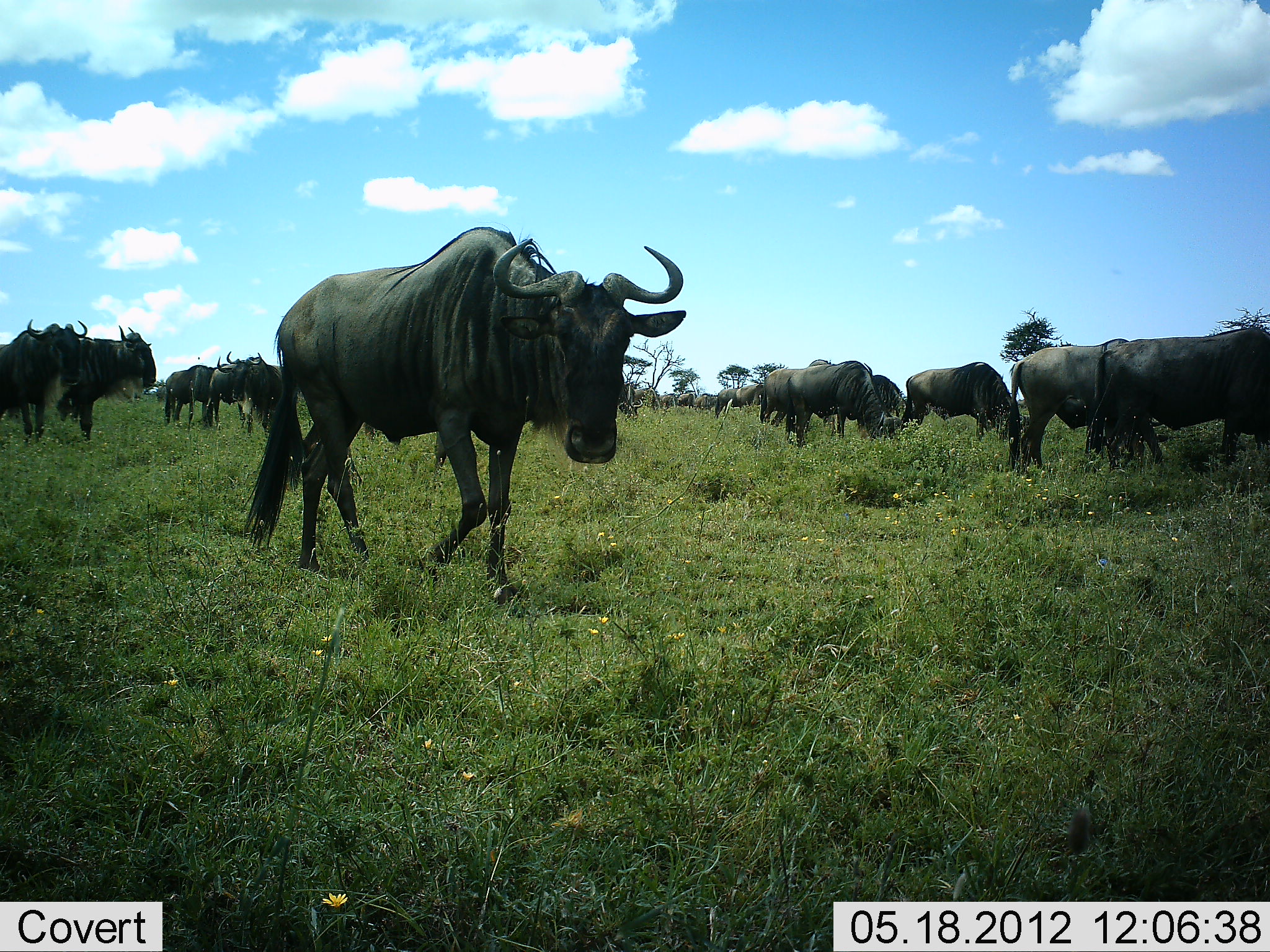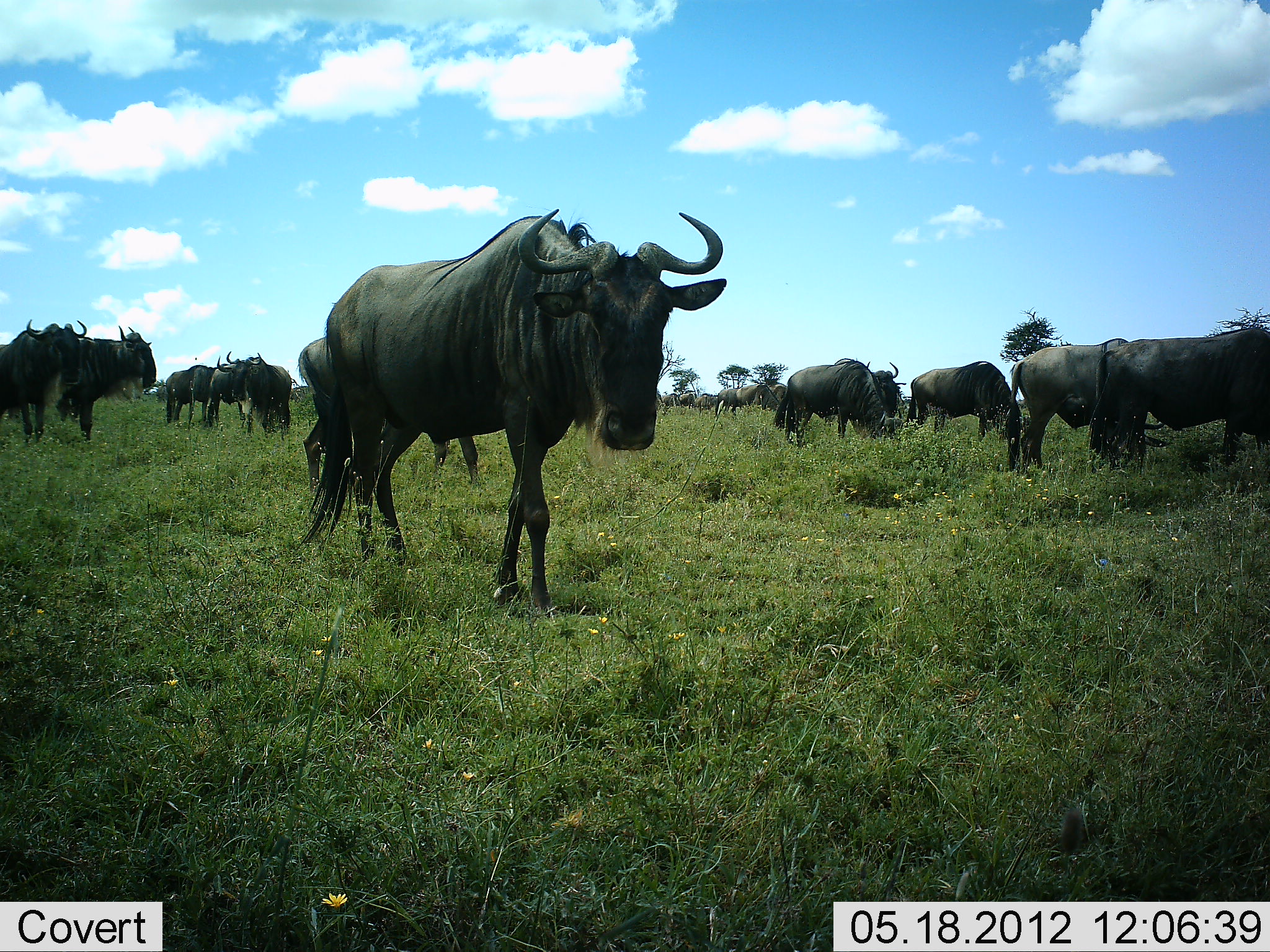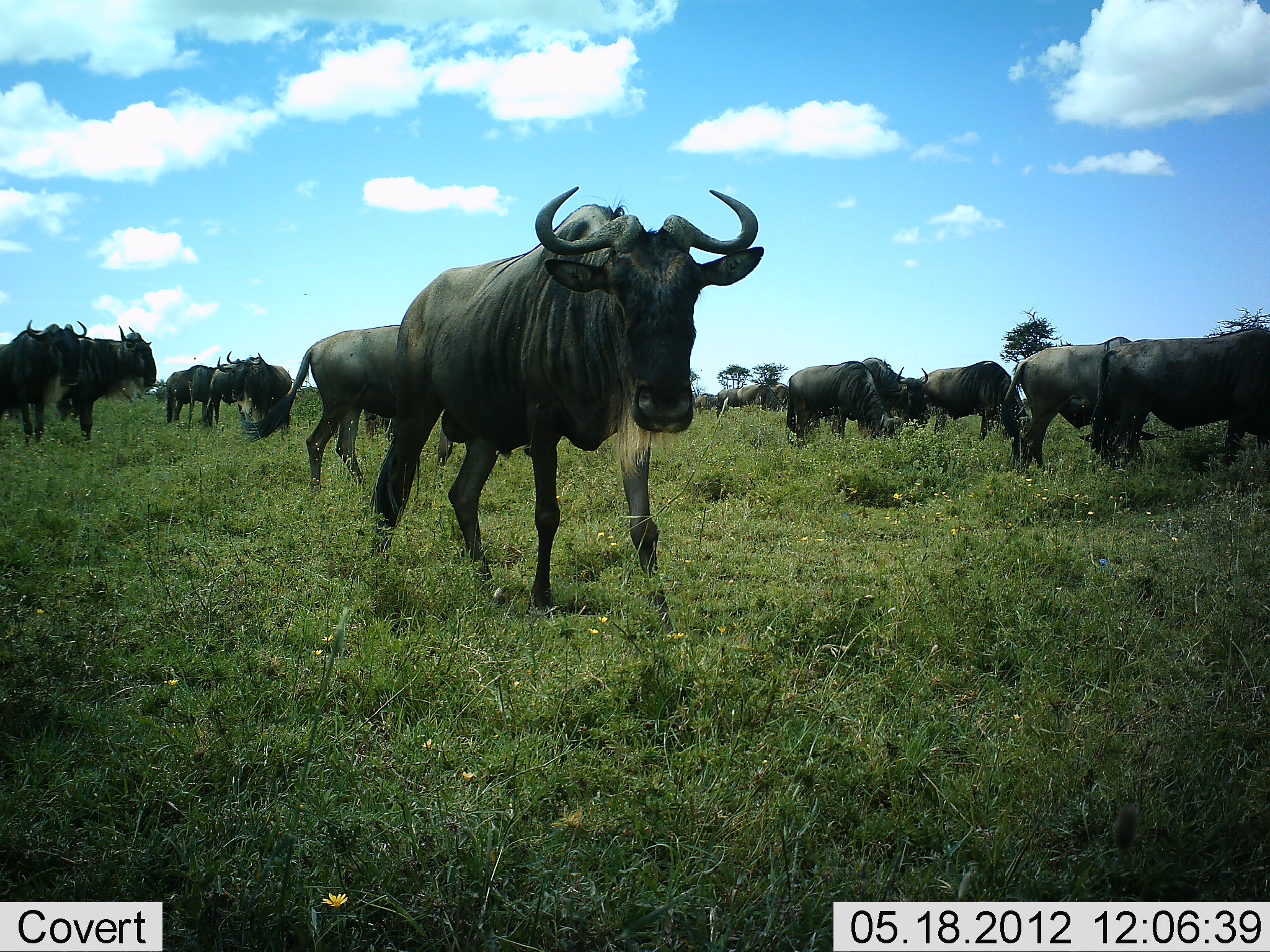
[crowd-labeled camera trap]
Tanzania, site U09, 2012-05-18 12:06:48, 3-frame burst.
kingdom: Animalia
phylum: Chordata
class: Mammalia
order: Artiodactyla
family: Bovidae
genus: Connochaetes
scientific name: Connochaetes taurinus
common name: blue wildebeest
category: wildebeest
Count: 11-50.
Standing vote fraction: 82%.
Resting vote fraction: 18%.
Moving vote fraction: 82%.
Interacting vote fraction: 18%.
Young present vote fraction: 0%.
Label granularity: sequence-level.